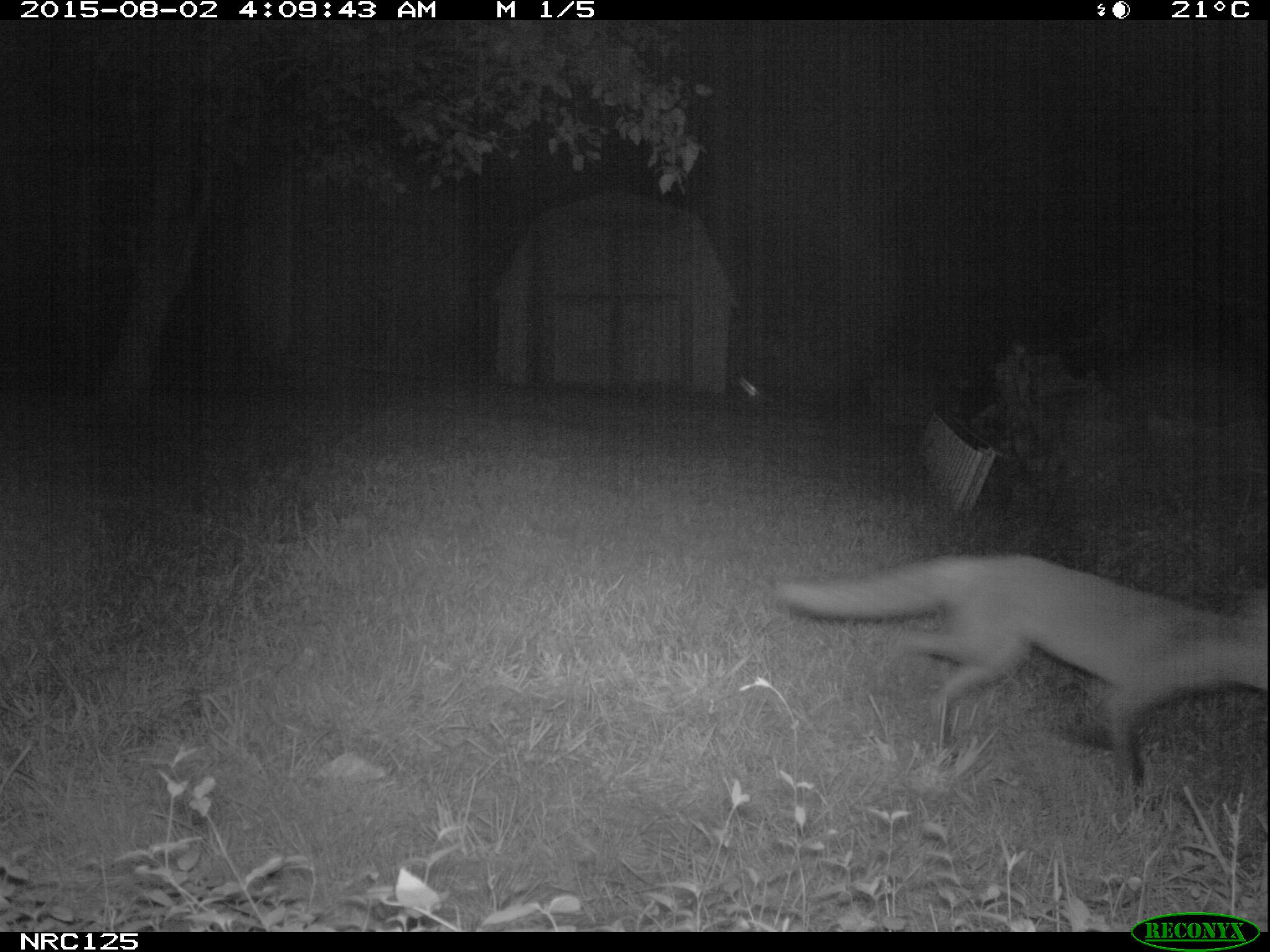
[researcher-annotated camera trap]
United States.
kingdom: Animalia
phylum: Chordata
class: Mammalia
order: Carnivora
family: Canidae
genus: Vulpes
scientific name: Vulpes vulpes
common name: red fox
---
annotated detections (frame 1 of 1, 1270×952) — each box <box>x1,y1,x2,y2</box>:
Red Fox: <box>765,532,1270,807</box>